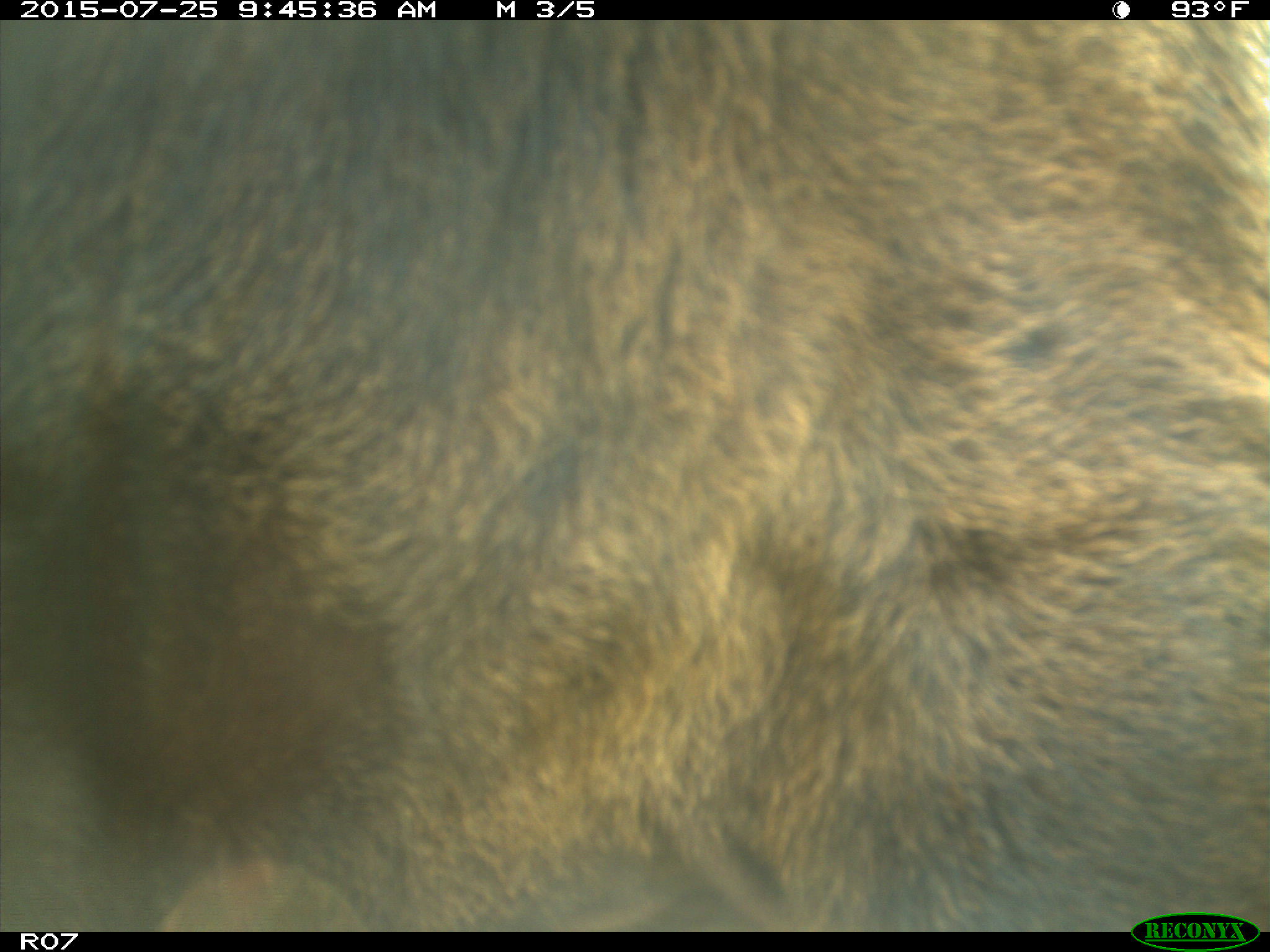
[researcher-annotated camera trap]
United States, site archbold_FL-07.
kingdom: Animalia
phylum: Chordata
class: Mammalia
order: Artiodactyla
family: Bovidae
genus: Bos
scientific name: Bos taurus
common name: domestic cow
Bos taurus (domestic cow).